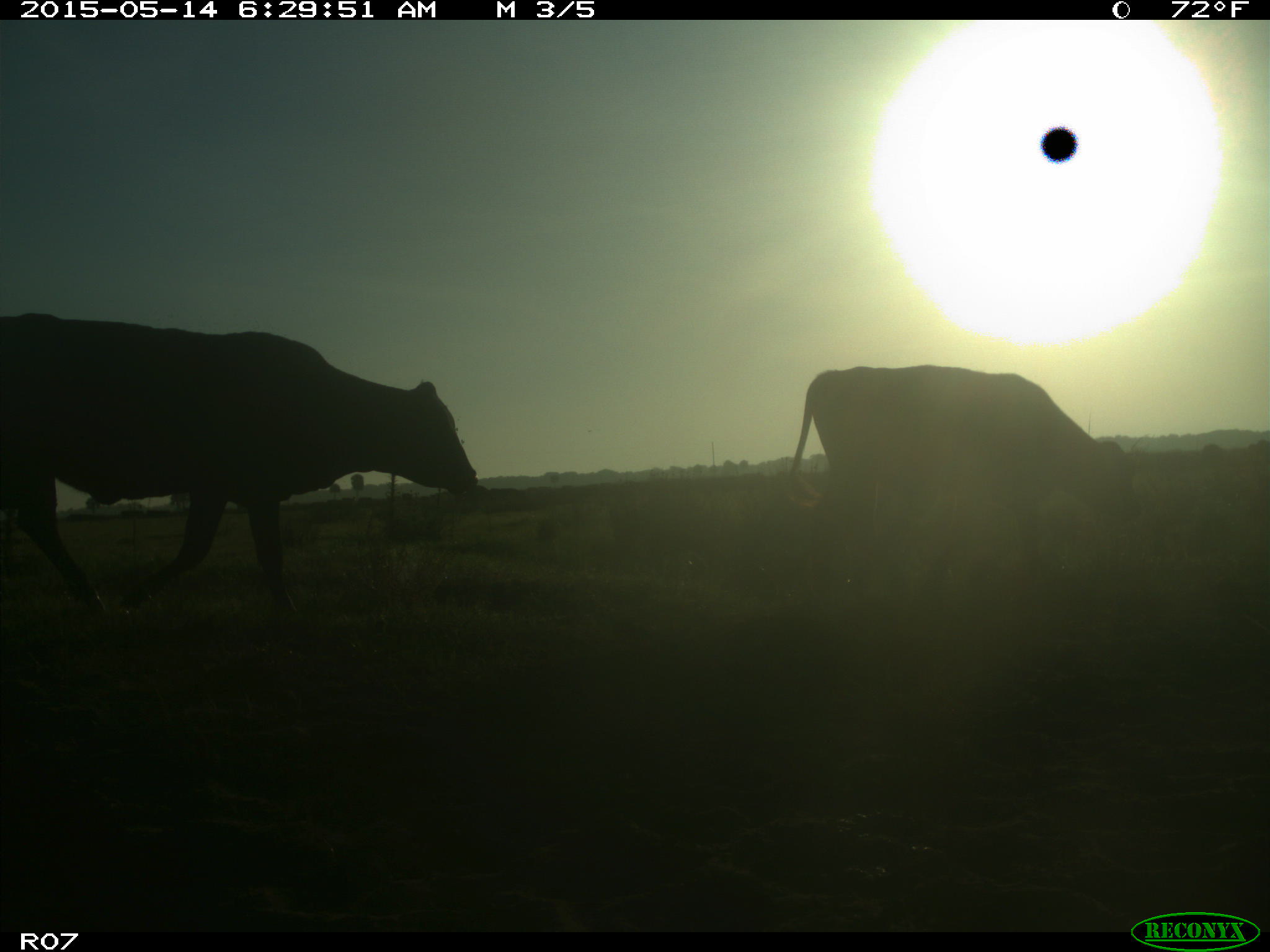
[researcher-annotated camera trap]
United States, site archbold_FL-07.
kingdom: Animalia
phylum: Chordata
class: Mammalia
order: Artiodactyla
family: Bovidae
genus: Bos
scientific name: Bos taurus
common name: domestic cow